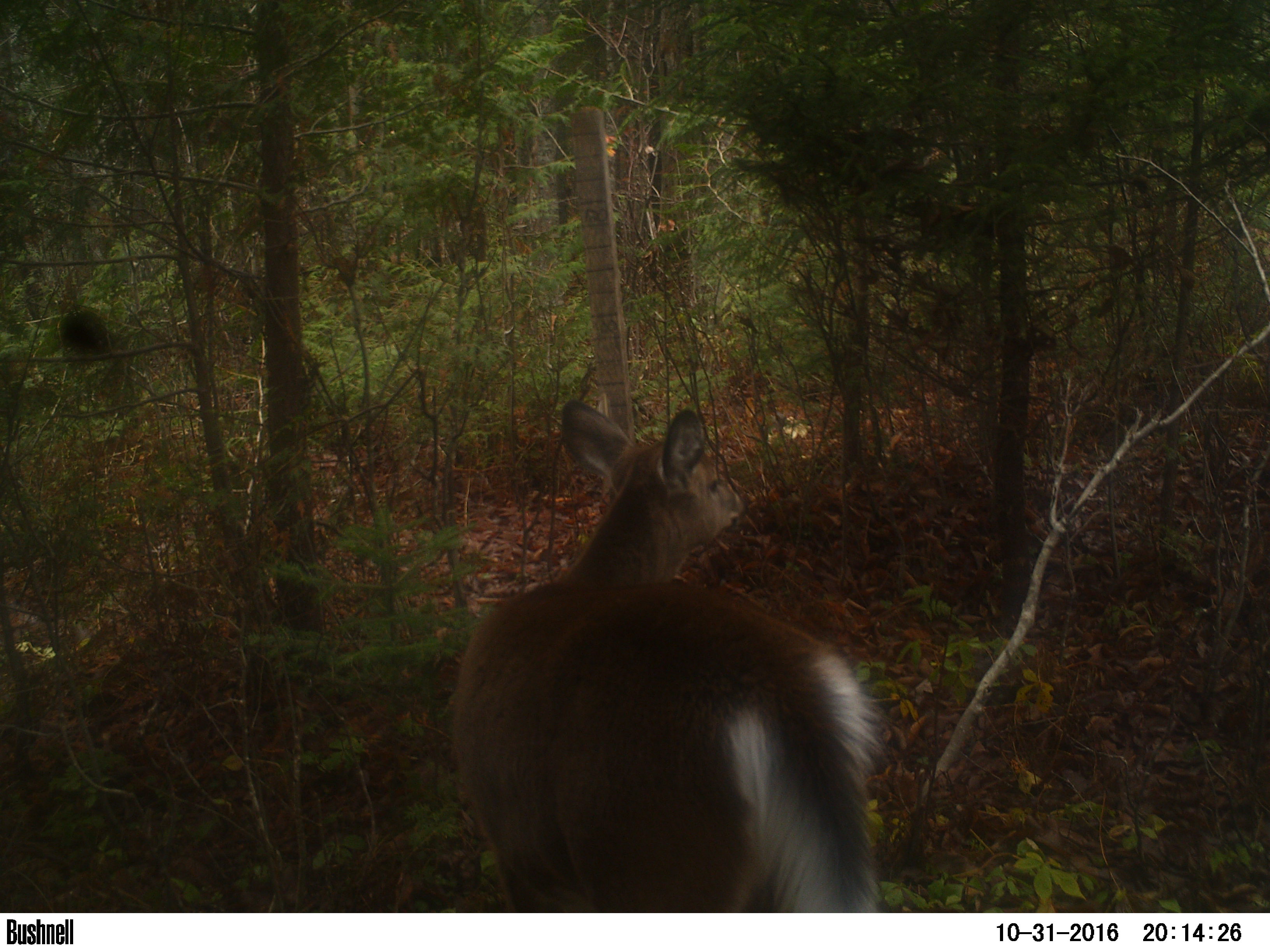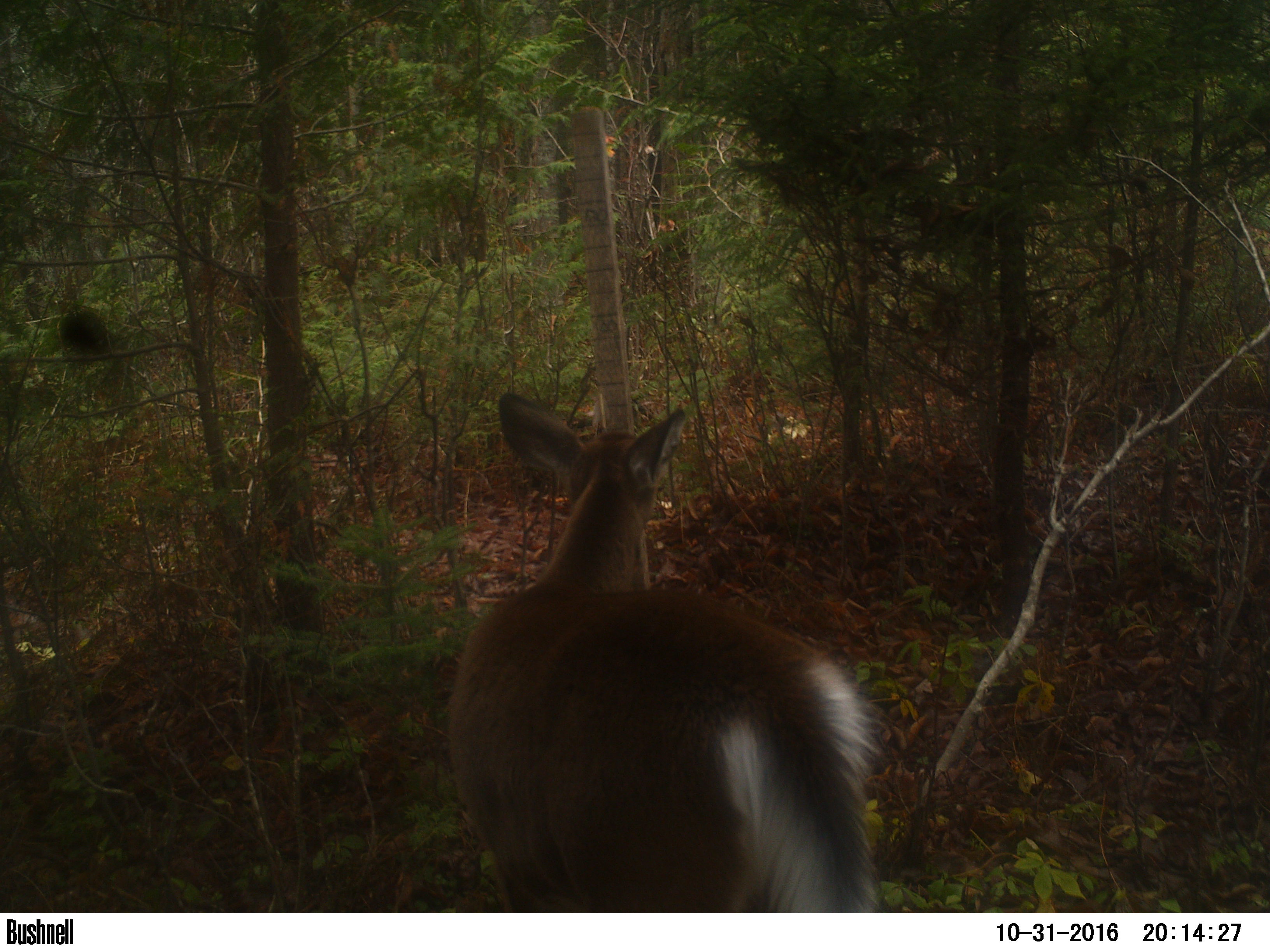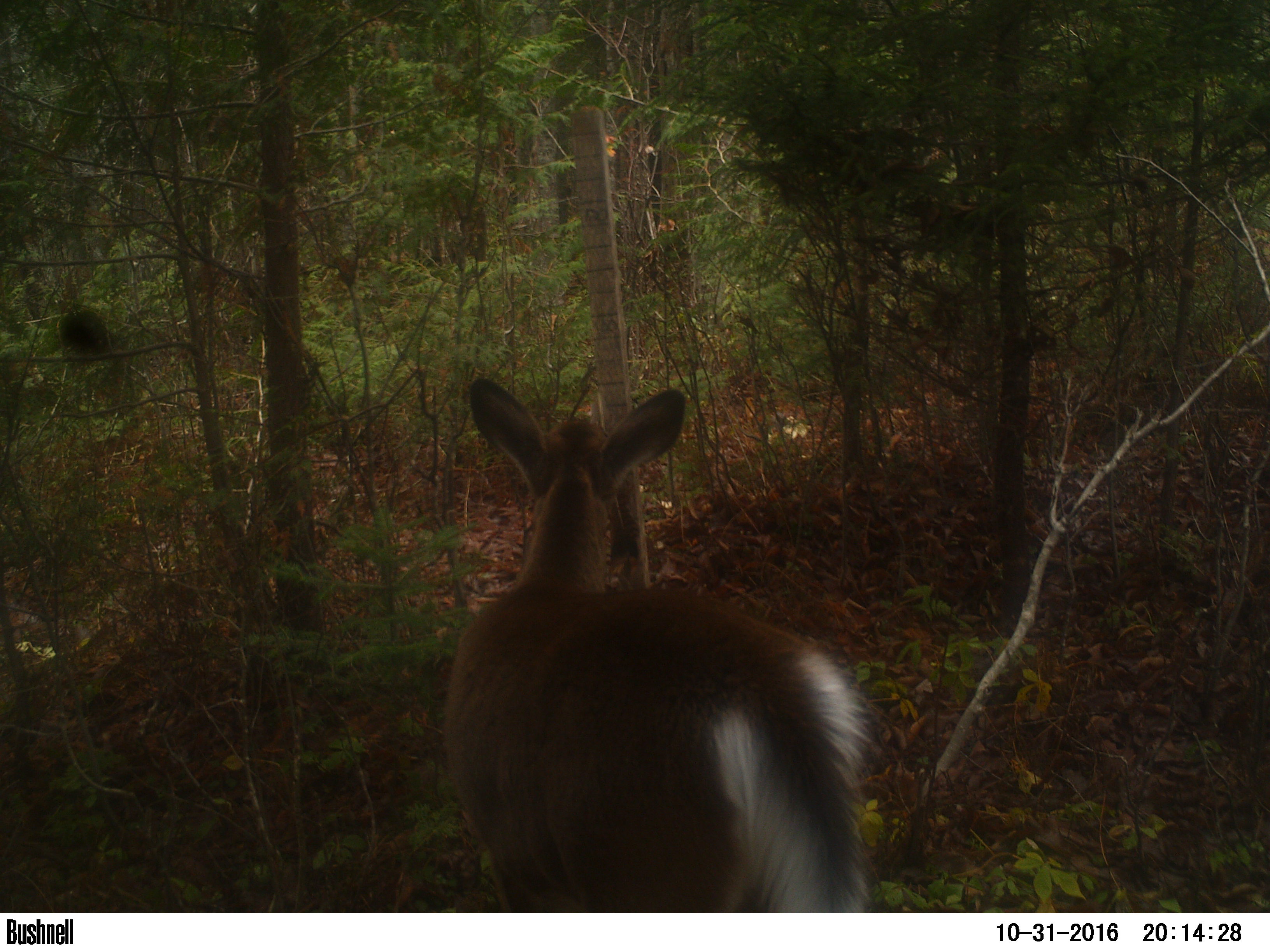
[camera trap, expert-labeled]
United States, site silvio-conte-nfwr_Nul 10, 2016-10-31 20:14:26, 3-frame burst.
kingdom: Animalia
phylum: Chordata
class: Mammalia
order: Artiodactyla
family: Cervidae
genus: Odocoileus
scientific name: Odocoileus virginianus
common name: white-tailed deer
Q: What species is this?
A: White-tailed deer (Odocoileus virginianus).